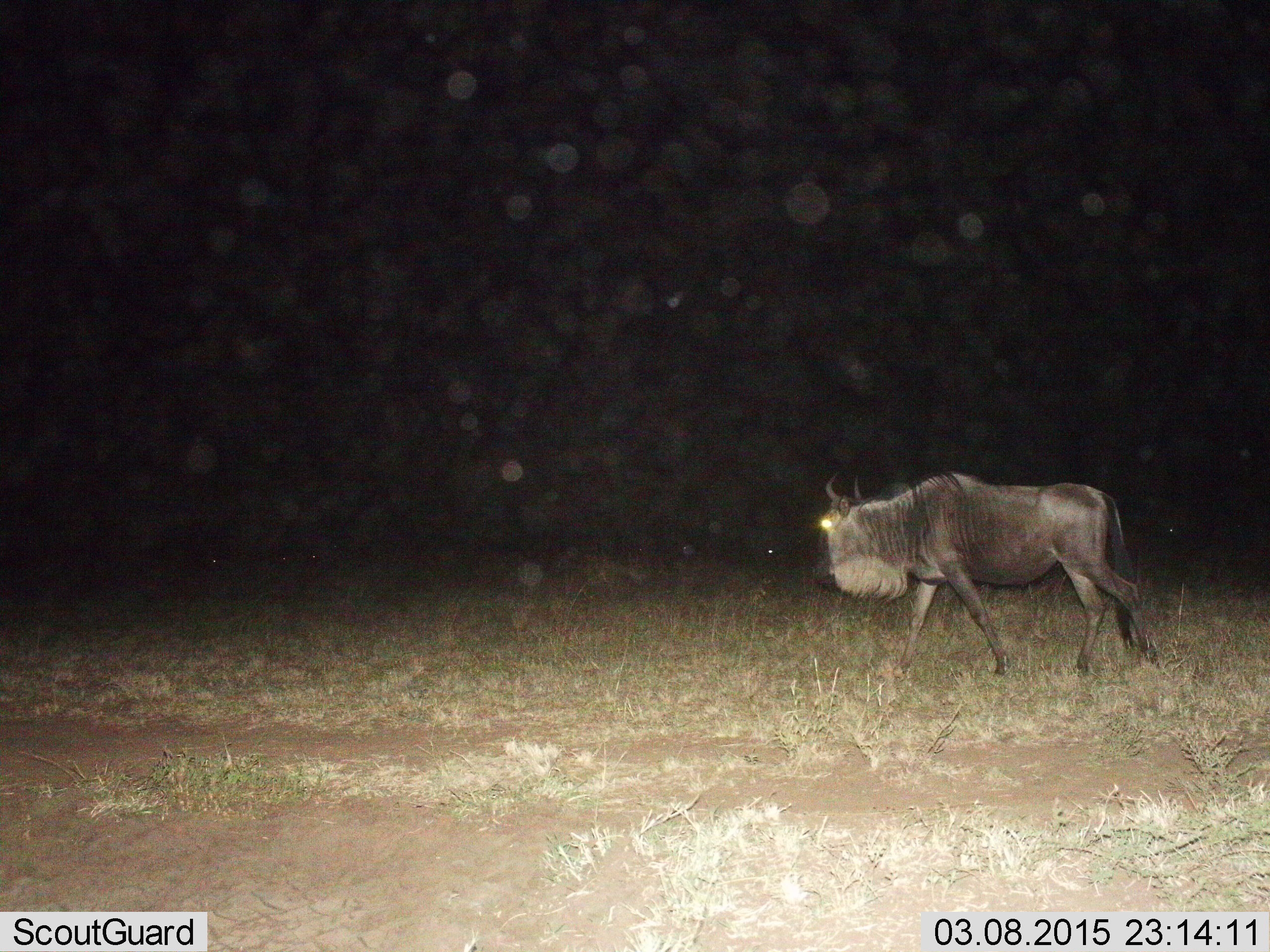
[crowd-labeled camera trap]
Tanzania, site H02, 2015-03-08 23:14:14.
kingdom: Animalia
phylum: Chordata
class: Mammalia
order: Artiodactyla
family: Bovidae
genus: Connochaetes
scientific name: Connochaetes taurinus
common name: blue wildebeest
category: wildebeest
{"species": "wildebeest (blue wildebeest) (Connochaetes taurinus)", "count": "1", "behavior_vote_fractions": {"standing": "10%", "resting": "0%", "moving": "90%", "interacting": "0%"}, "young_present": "0%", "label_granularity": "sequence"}